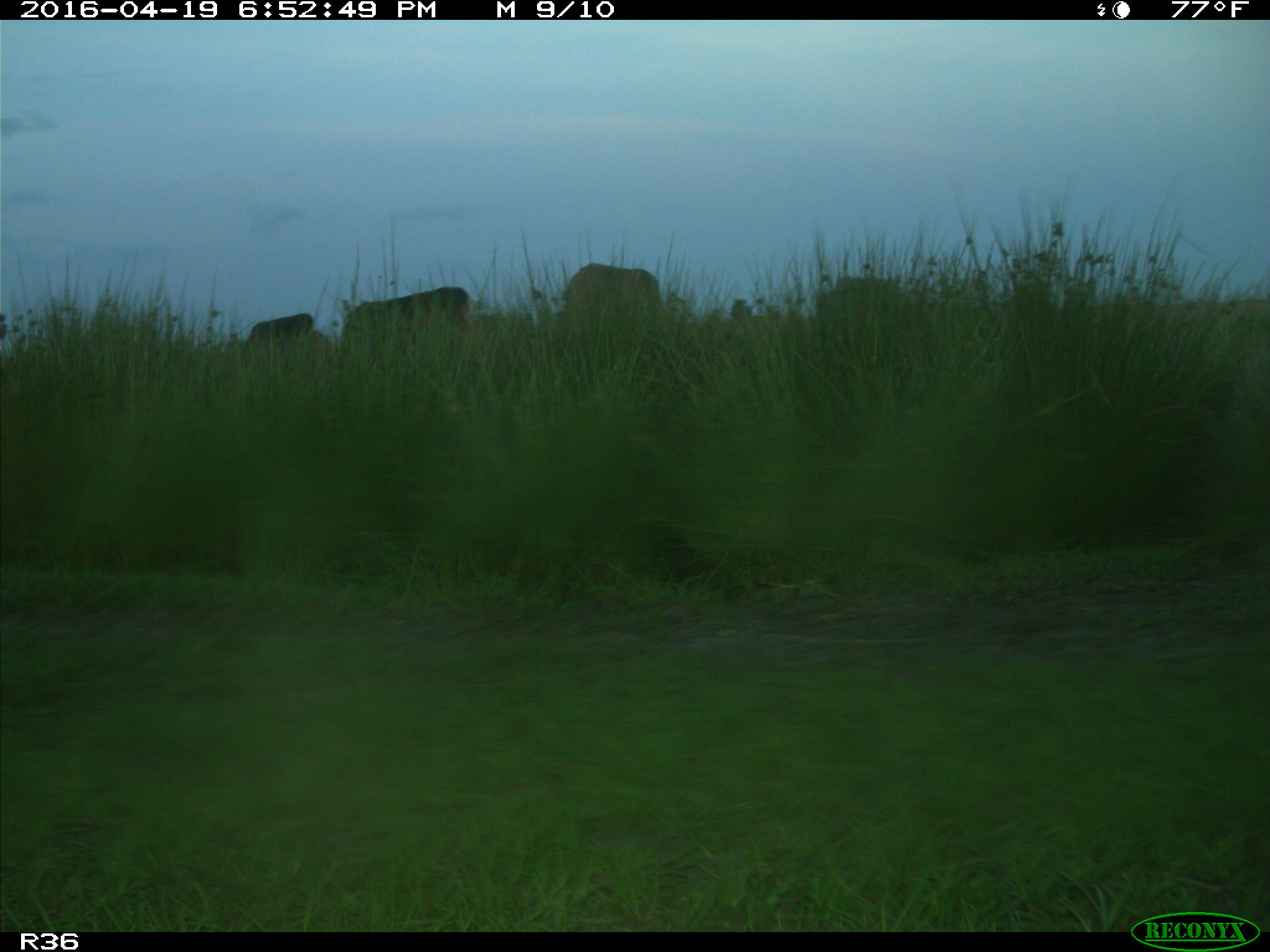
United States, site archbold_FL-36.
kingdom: Animalia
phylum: Chordata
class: Mammalia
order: Artiodactyla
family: Bovidae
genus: Bos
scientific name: Bos taurus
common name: domestic cow